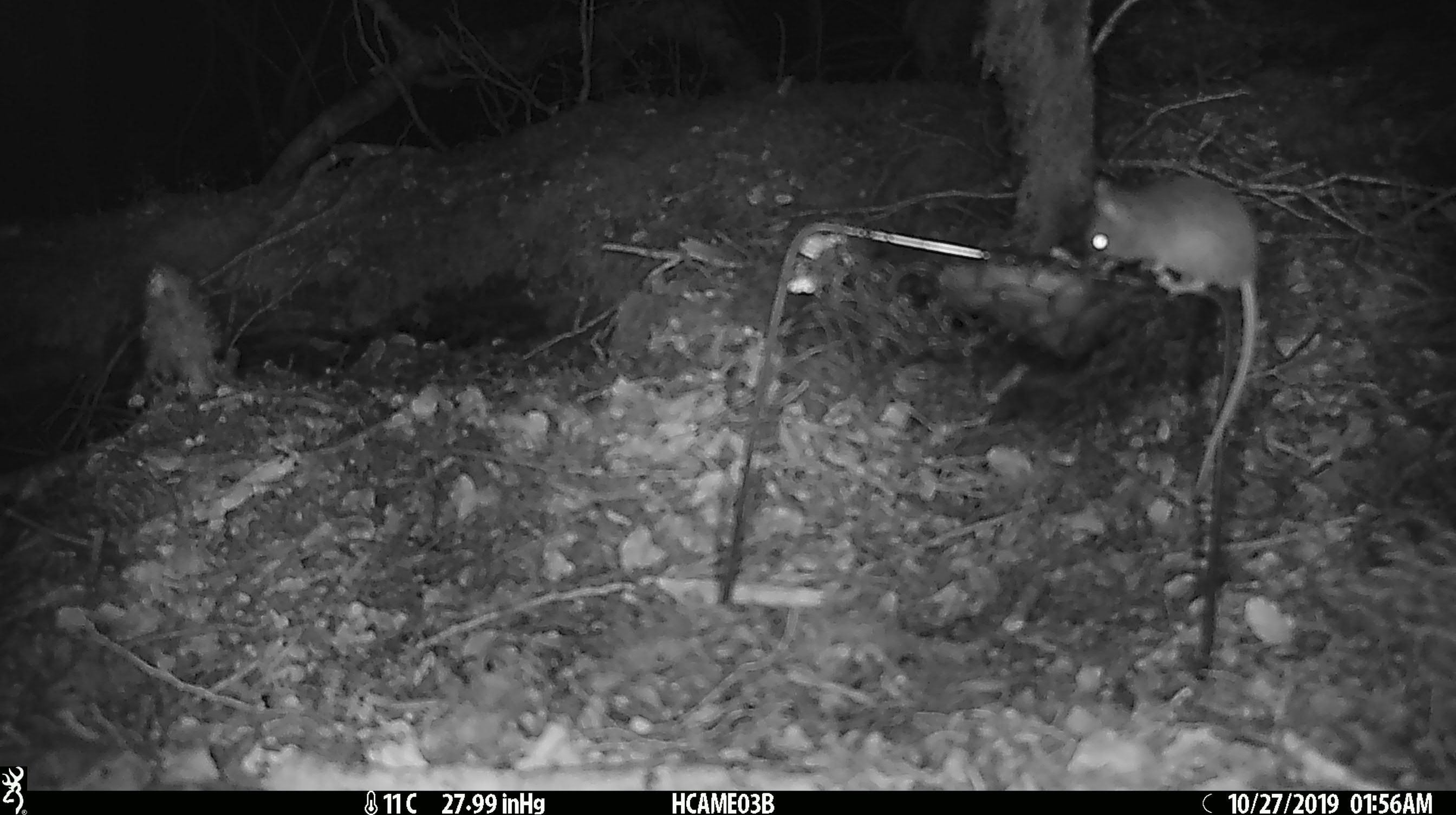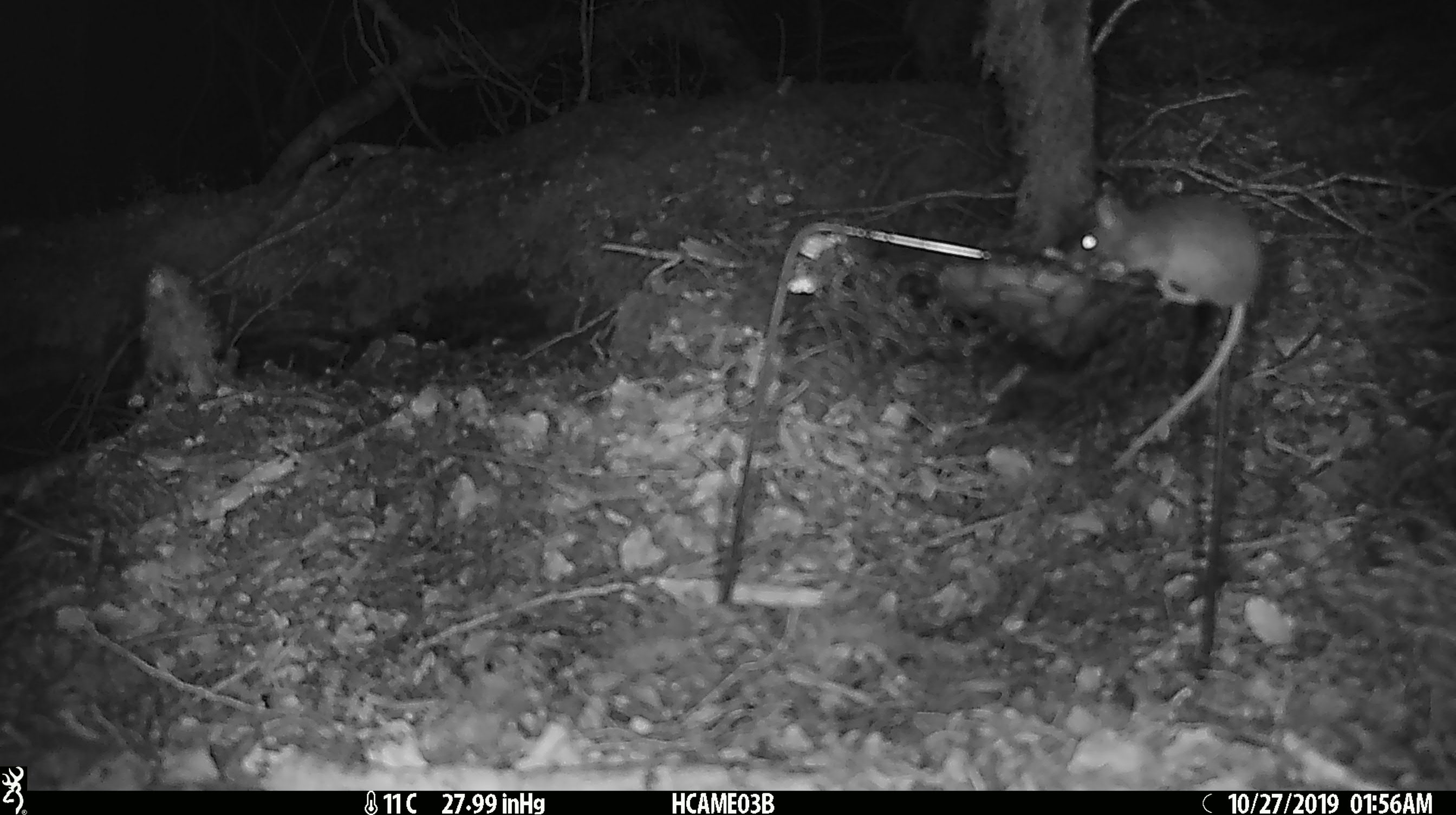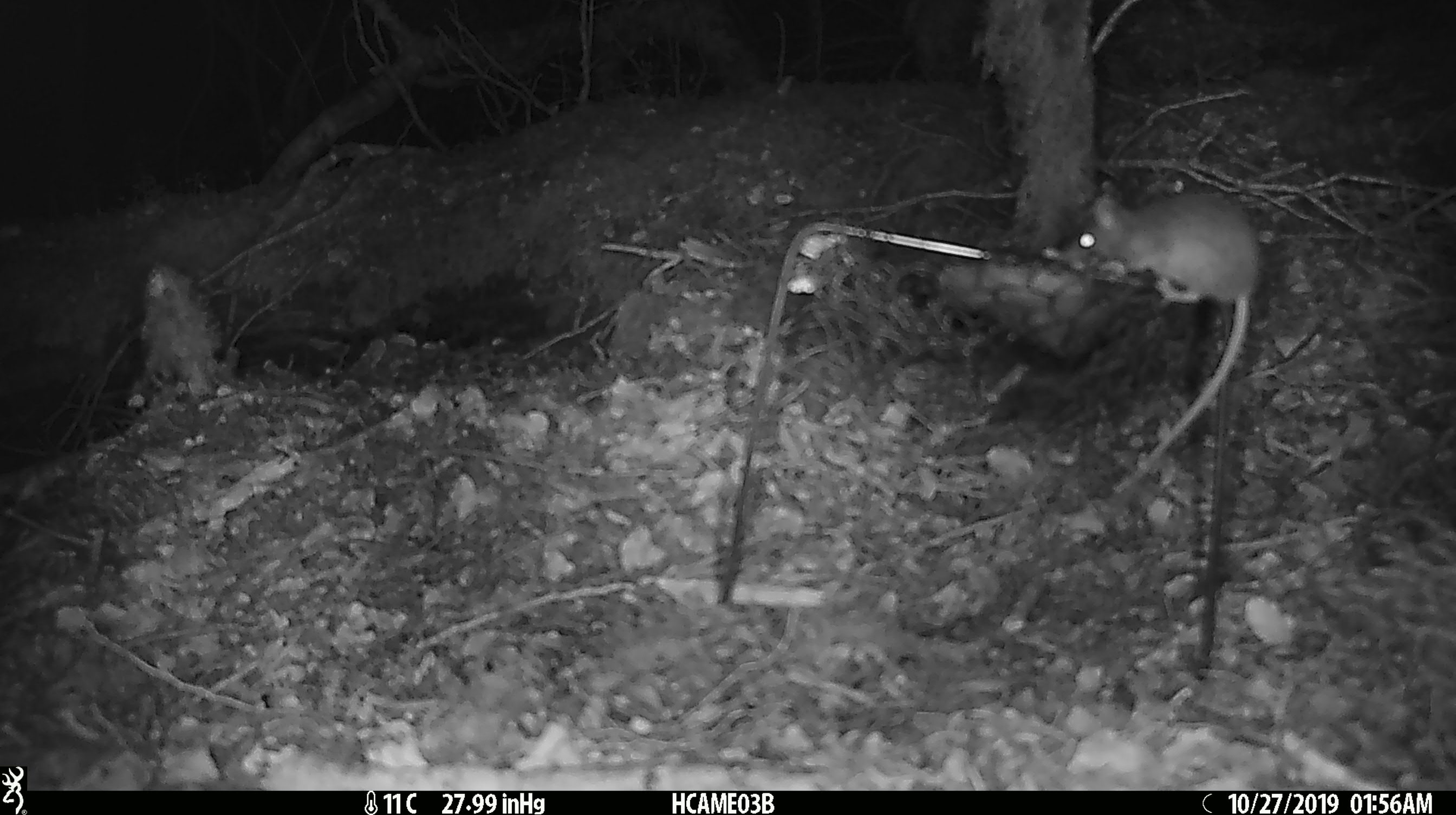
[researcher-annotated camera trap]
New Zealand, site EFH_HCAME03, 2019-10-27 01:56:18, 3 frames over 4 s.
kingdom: Animalia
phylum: Chordata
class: Mammalia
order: Rodentia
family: Muridae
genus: Mus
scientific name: Mus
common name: mouse